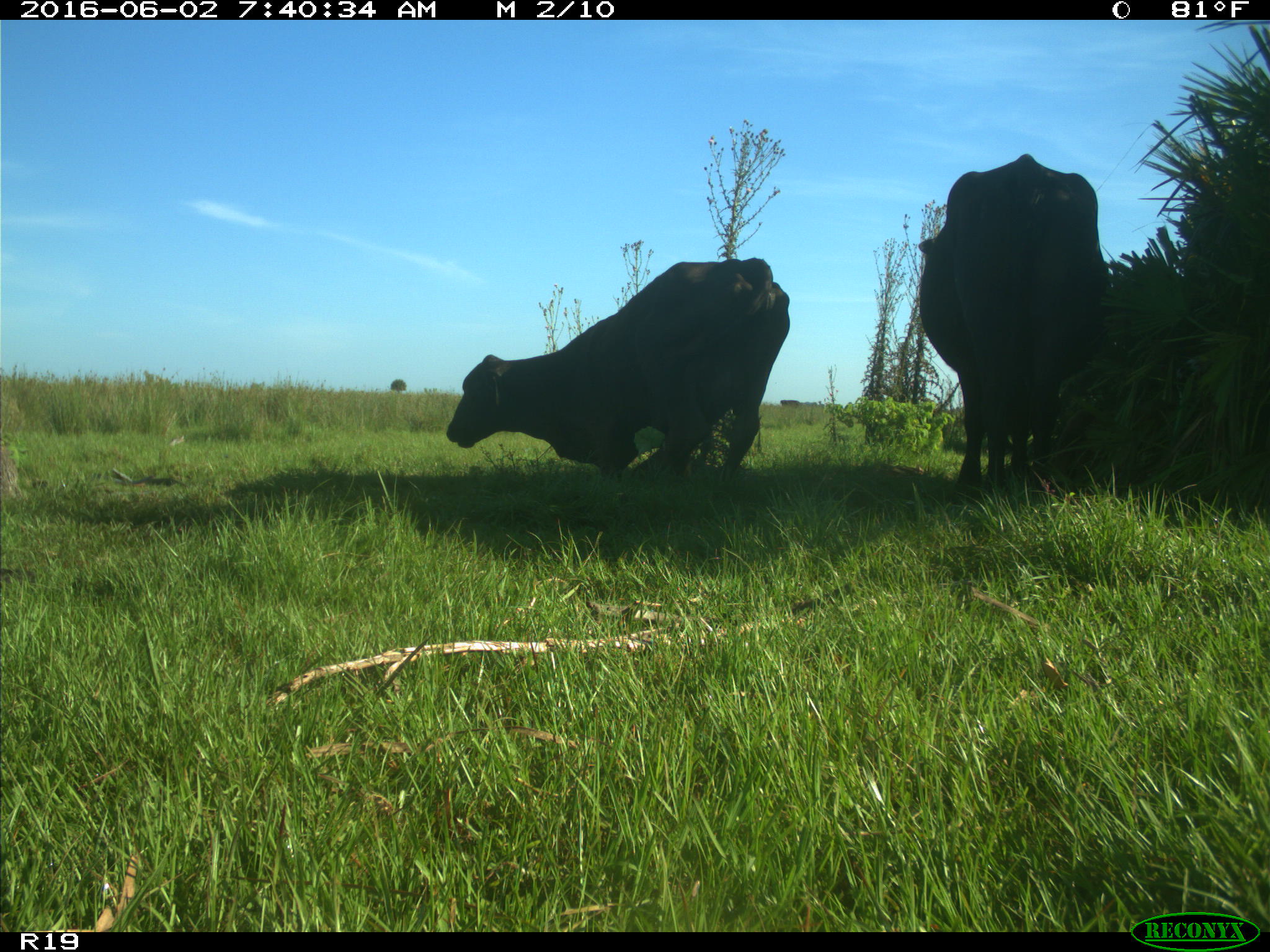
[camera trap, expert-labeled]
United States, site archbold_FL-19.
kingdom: Animalia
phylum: Chordata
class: Mammalia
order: Artiodactyla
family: Bovidae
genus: Bos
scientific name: Bos taurus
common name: domestic cow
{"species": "Bos taurus (domestic cow)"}